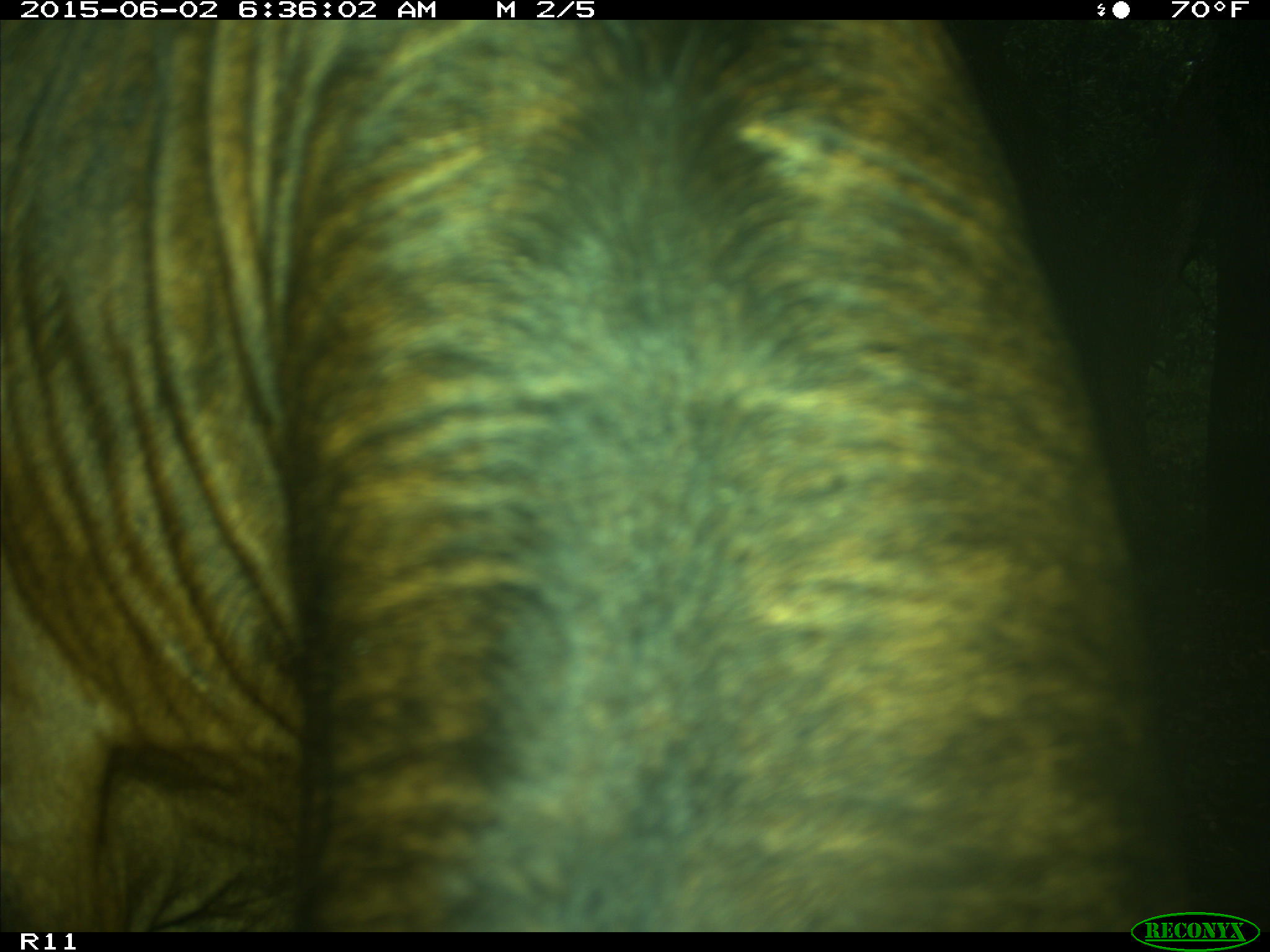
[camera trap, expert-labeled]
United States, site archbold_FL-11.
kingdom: Animalia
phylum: Chordata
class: Mammalia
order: Artiodactyla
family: Bovidae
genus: Bos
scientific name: Bos taurus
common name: domestic cow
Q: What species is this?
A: Bos taurus (domestic cow).